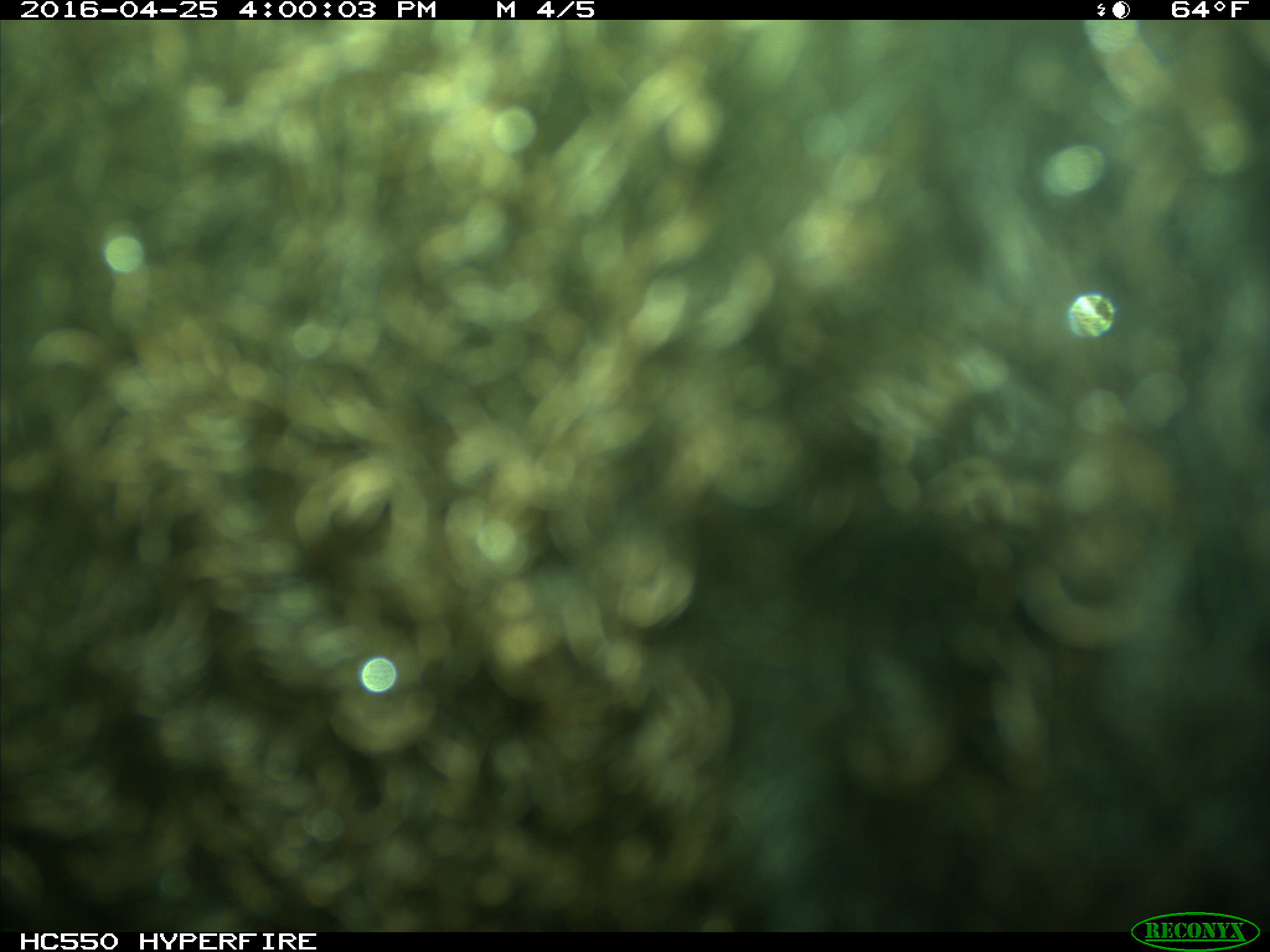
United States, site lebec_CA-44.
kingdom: Animalia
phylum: Chordata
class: Mammalia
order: Artiodactyla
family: Bovidae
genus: Bos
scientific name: Bos taurus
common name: domestic cow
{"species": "Bos taurus (domestic cow)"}